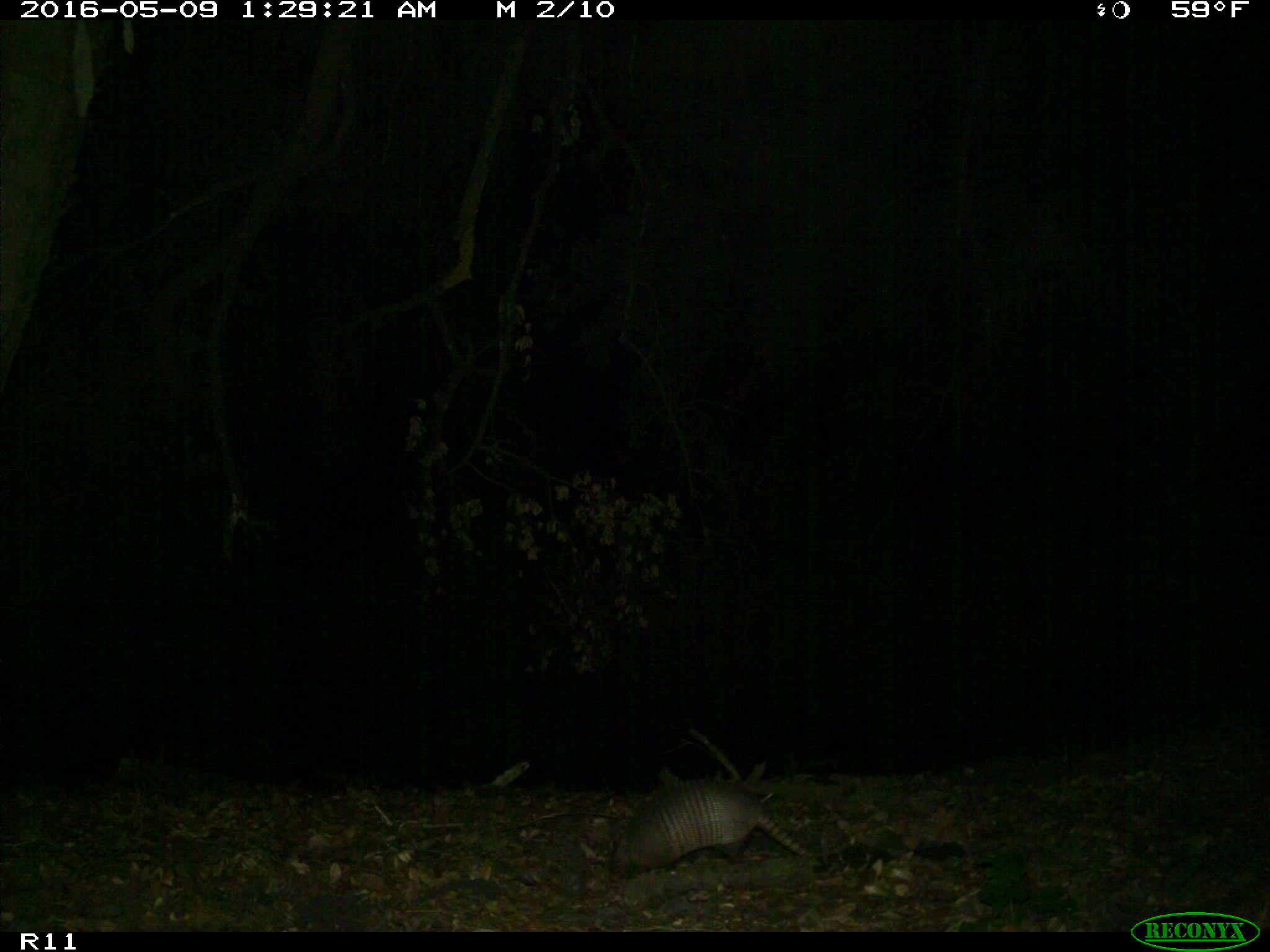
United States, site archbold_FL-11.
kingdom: Animalia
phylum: Chordata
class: Mammalia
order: Cingulata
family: Dasypodidae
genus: Dasypus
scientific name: Dasypus novemcinctus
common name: nine-banded armadillo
Dasypus novemcinctus (nine-banded armadillo).